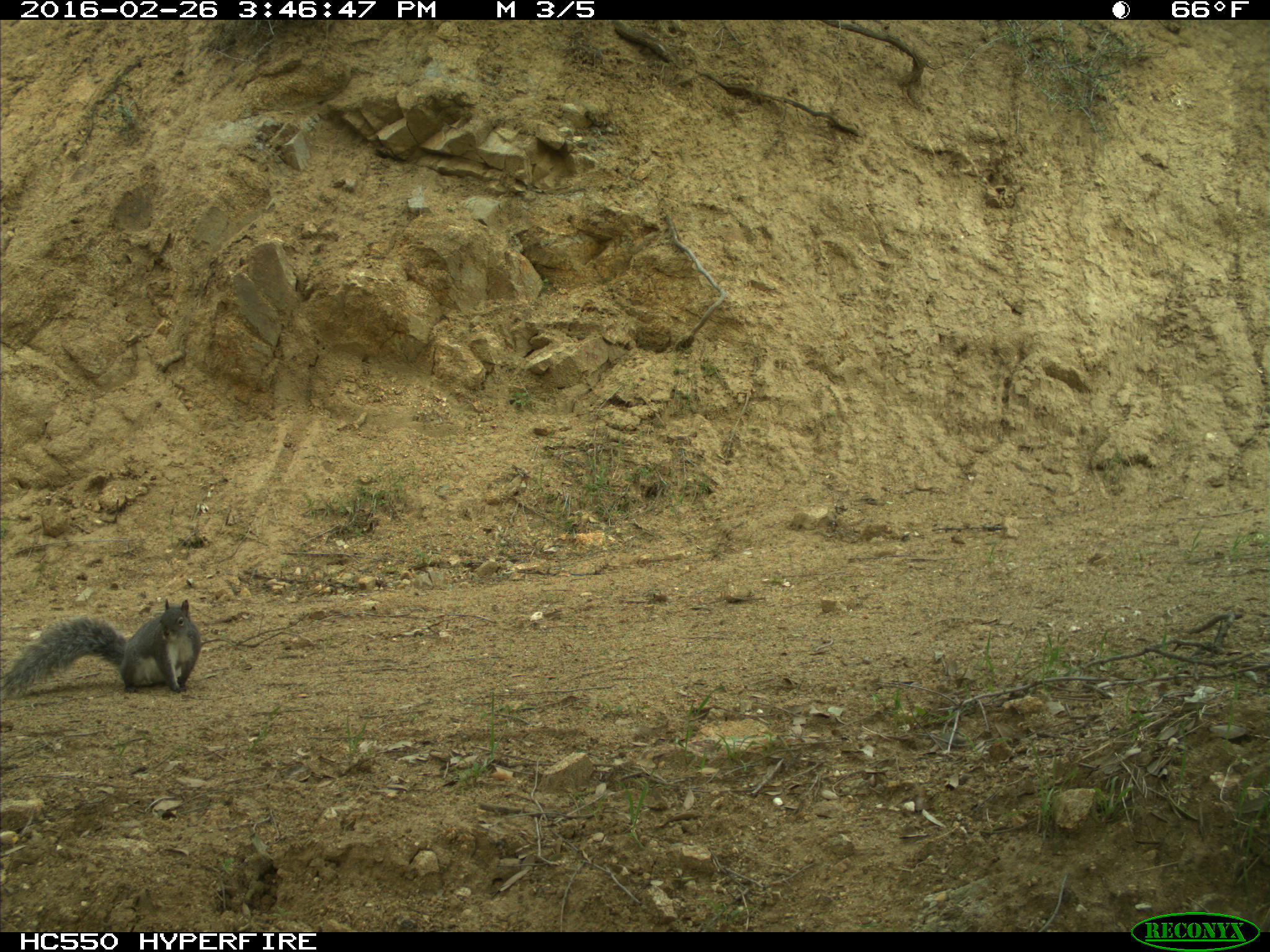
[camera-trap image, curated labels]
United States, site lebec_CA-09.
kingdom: Animalia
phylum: Chordata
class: Mammalia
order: Rodentia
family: Sciuridae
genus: Sciurus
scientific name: Sciurus carolinensis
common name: eastern gray squirrel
Sciurus carolinensis (eastern gray squirrel).